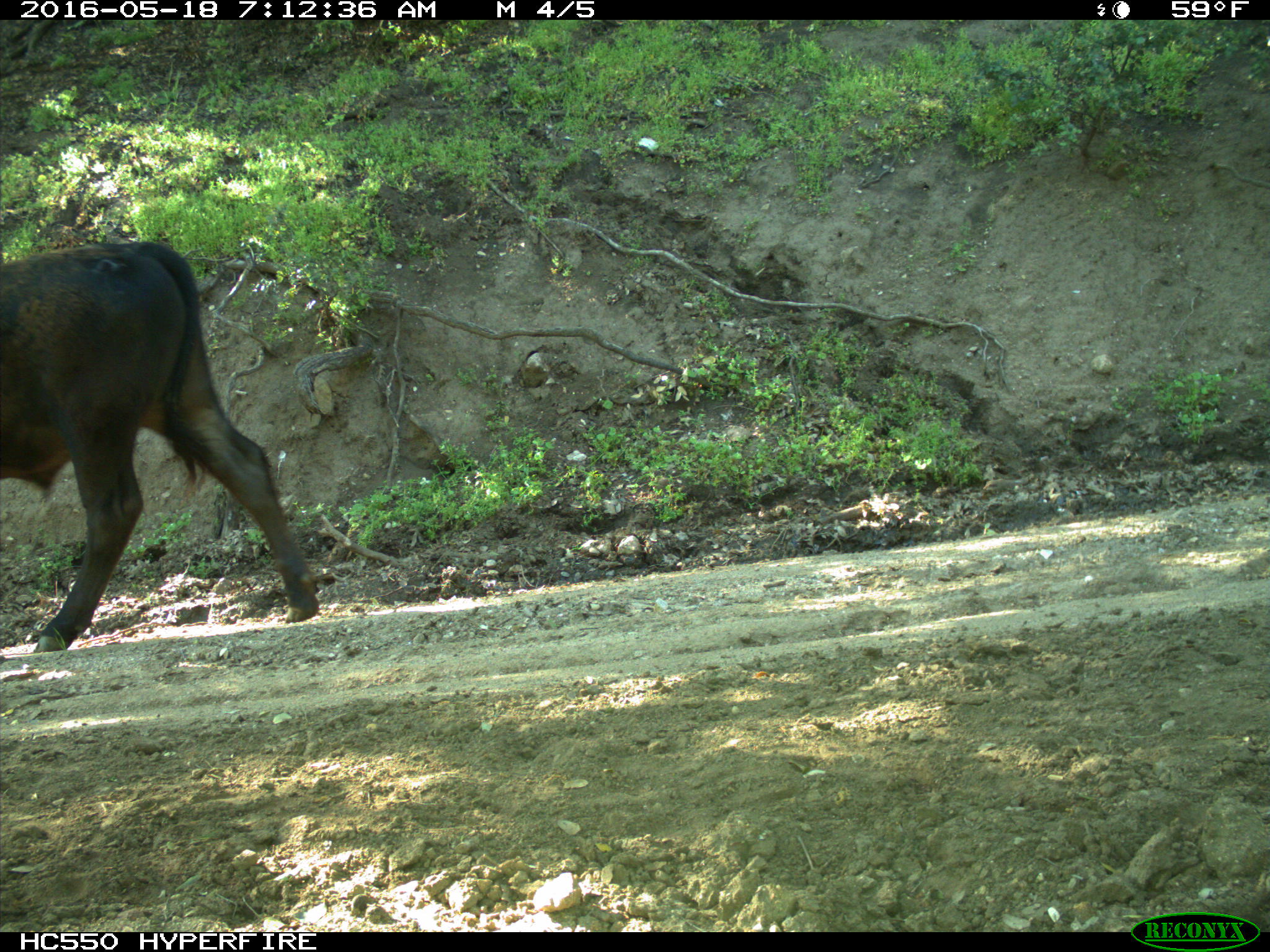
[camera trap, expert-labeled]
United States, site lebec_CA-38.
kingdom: Animalia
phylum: Chordata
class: Mammalia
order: Artiodactyla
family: Bovidae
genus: Bos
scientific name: Bos taurus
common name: domestic cow